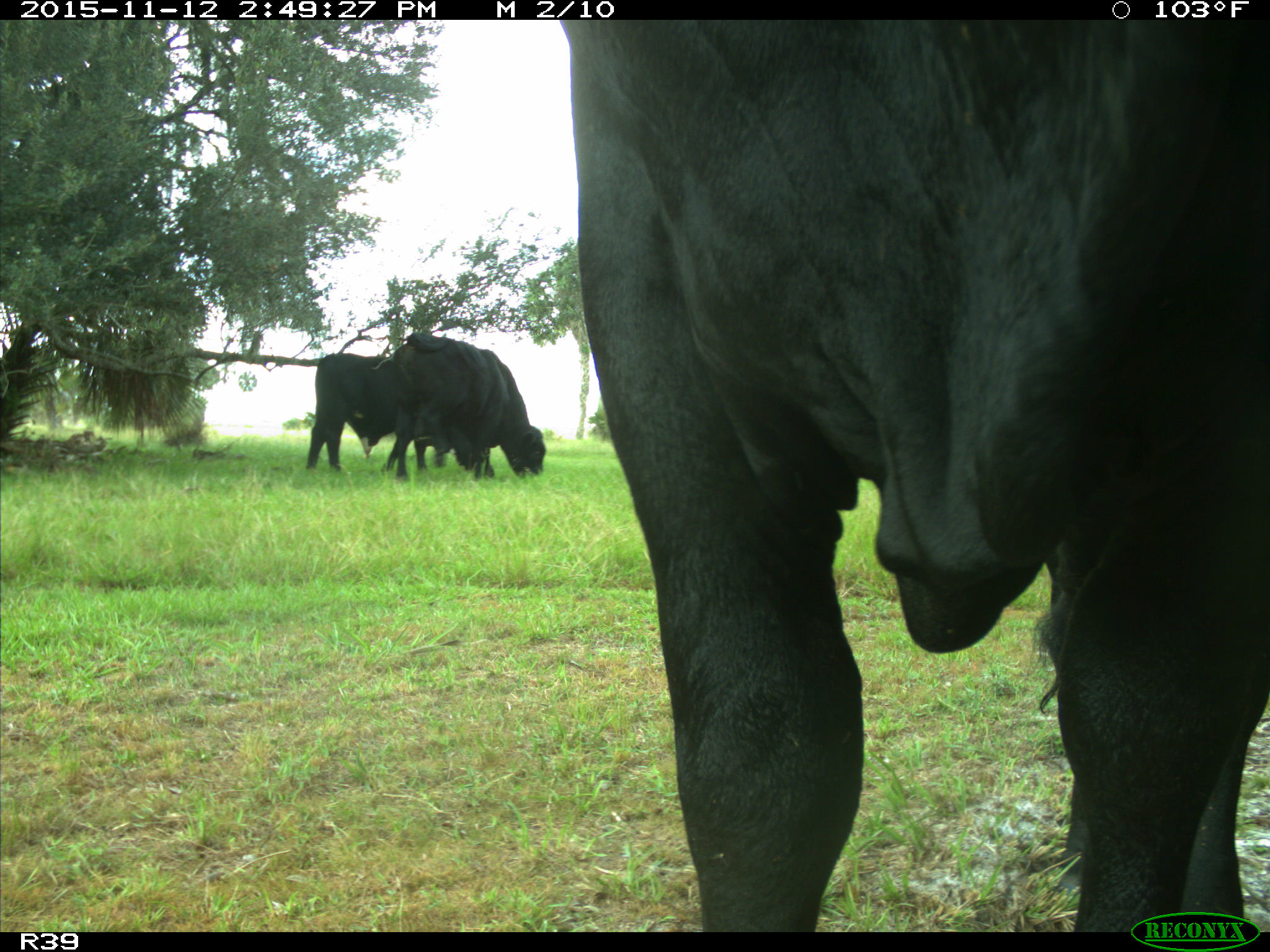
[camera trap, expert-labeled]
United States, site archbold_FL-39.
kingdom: Animalia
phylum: Chordata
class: Mammalia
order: Artiodactyla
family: Bovidae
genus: Bos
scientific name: Bos taurus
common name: domestic cow